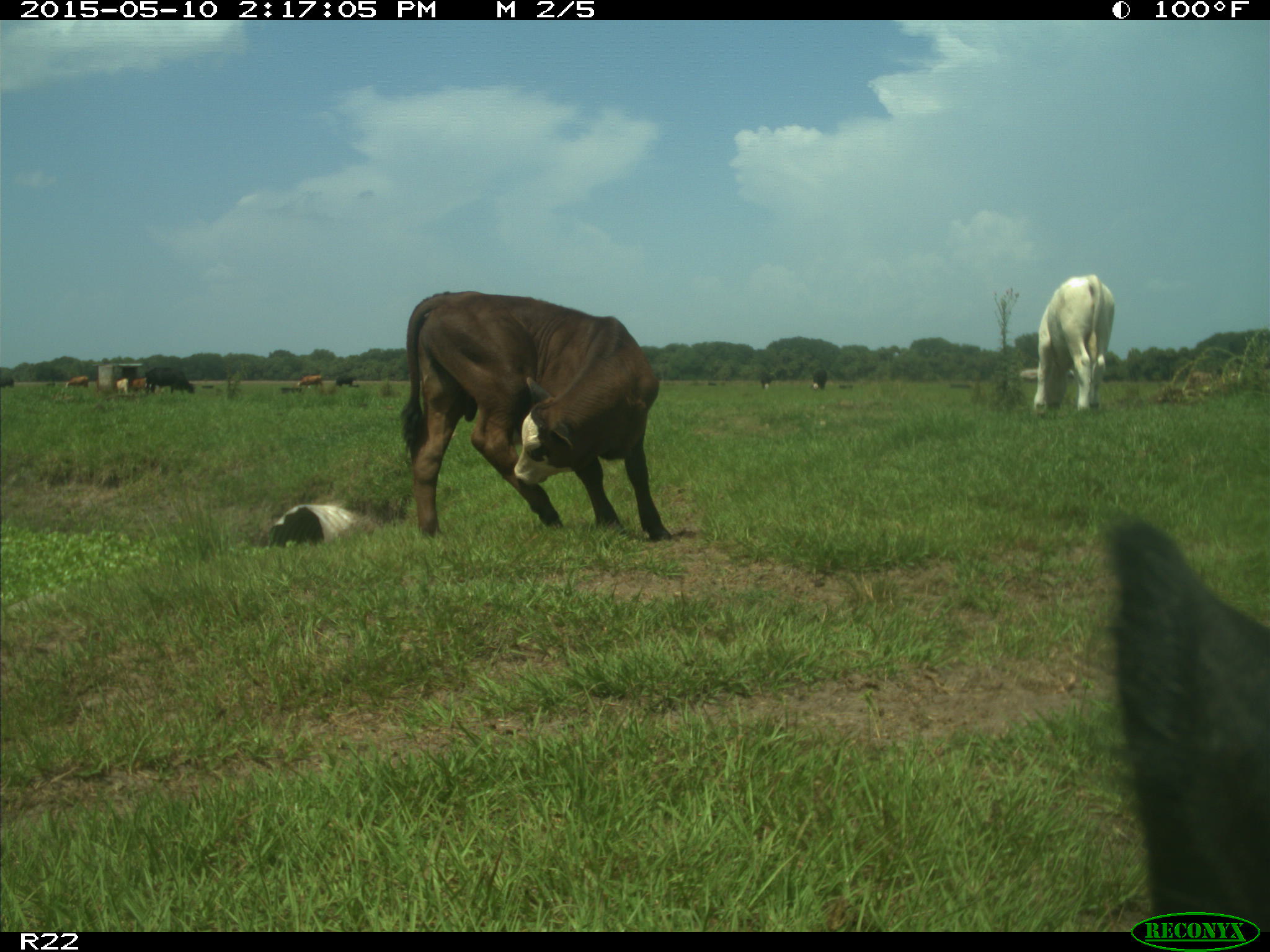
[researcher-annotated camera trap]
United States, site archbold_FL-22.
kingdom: Animalia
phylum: Chordata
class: Mammalia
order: Artiodactyla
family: Bovidae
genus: Bos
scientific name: Bos taurus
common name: domestic cow